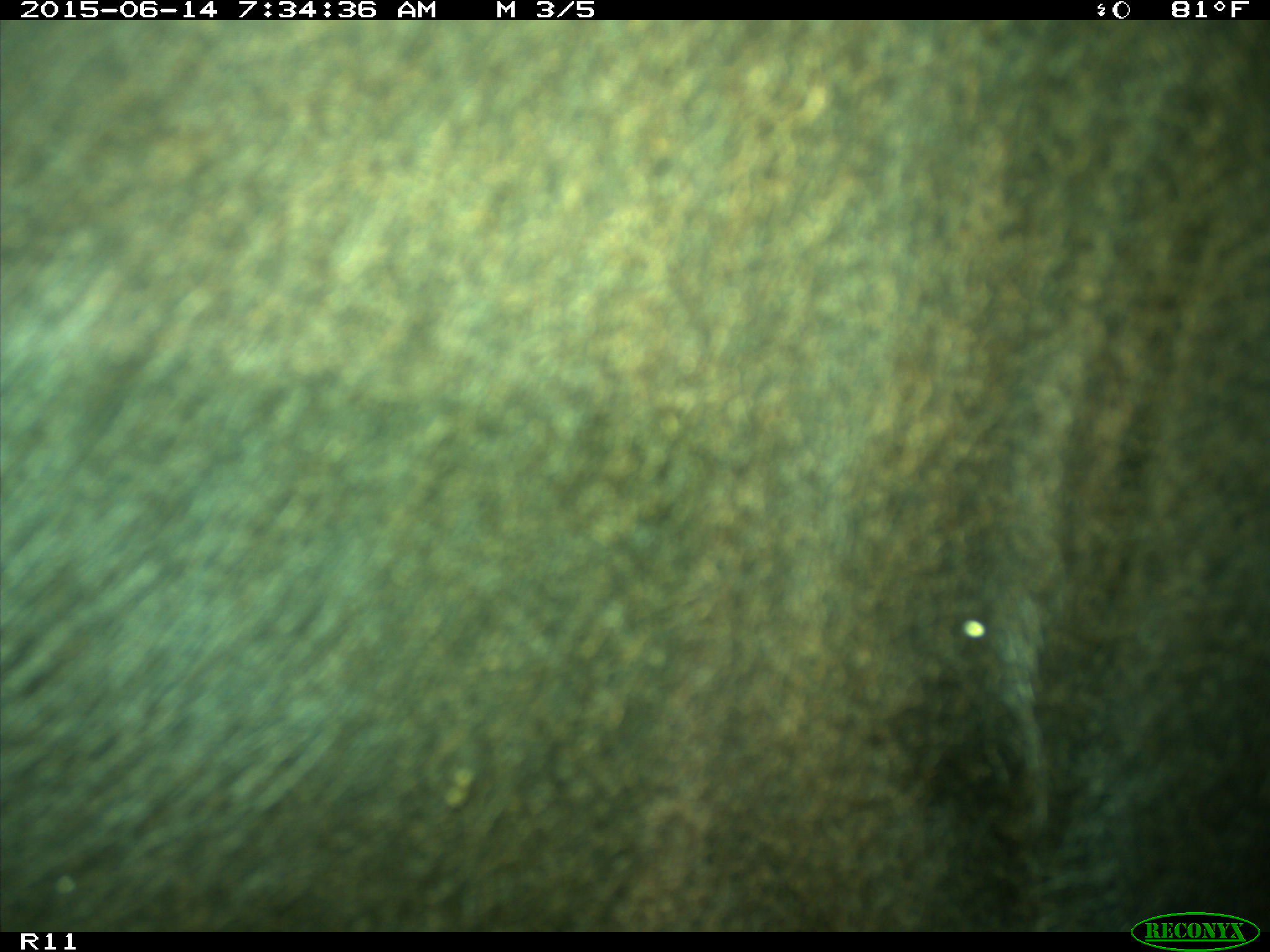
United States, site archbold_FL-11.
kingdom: Animalia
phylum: Chordata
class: Mammalia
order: Artiodactyla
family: Bovidae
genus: Bos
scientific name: Bos taurus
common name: domestic cow